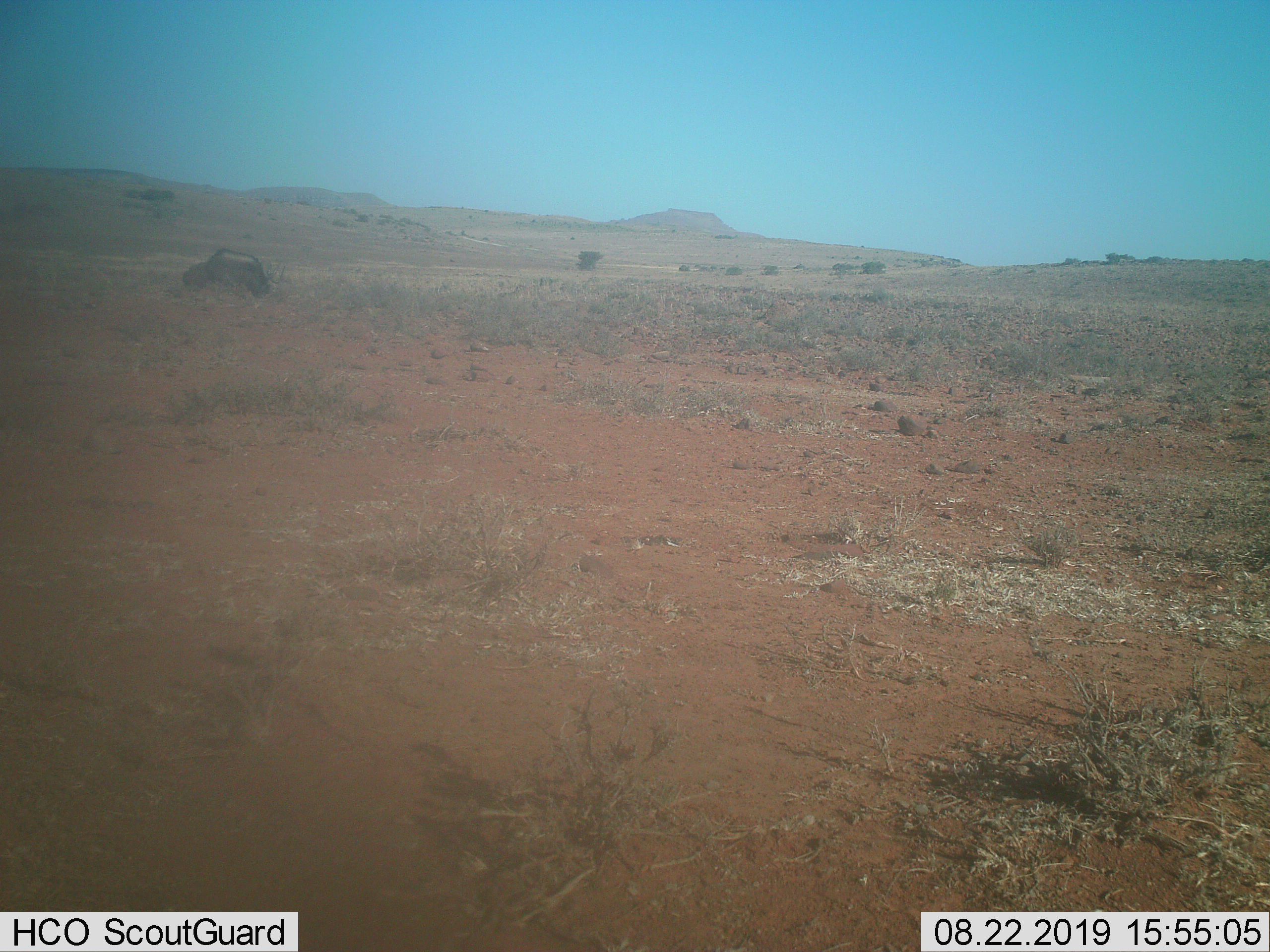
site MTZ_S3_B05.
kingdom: Animalia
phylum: Chordata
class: Mammalia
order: Artiodactyla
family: Bovidae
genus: Connochaetes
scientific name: Connochaetes gnou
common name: black wildebeest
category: wildebeestblack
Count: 1.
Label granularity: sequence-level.